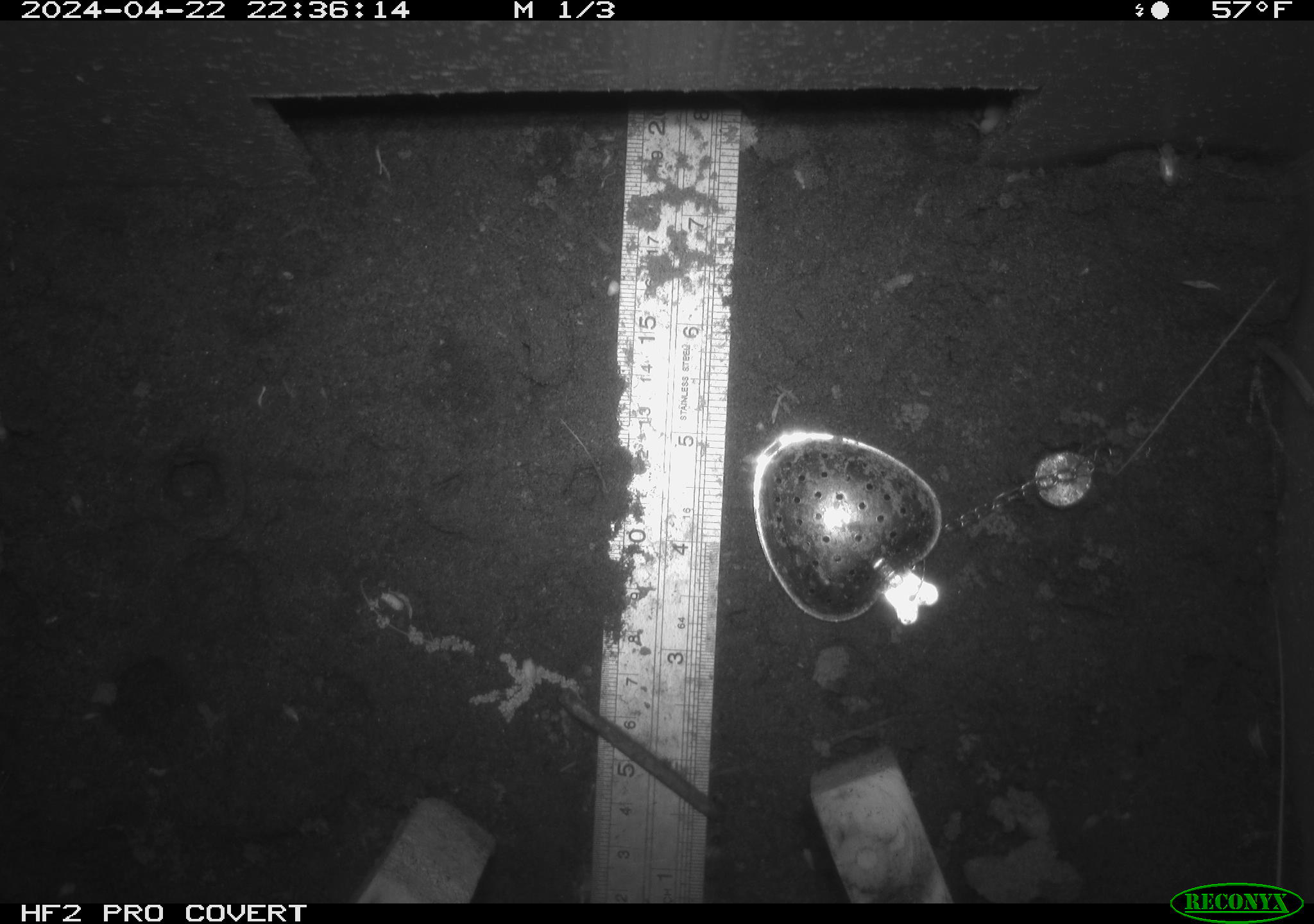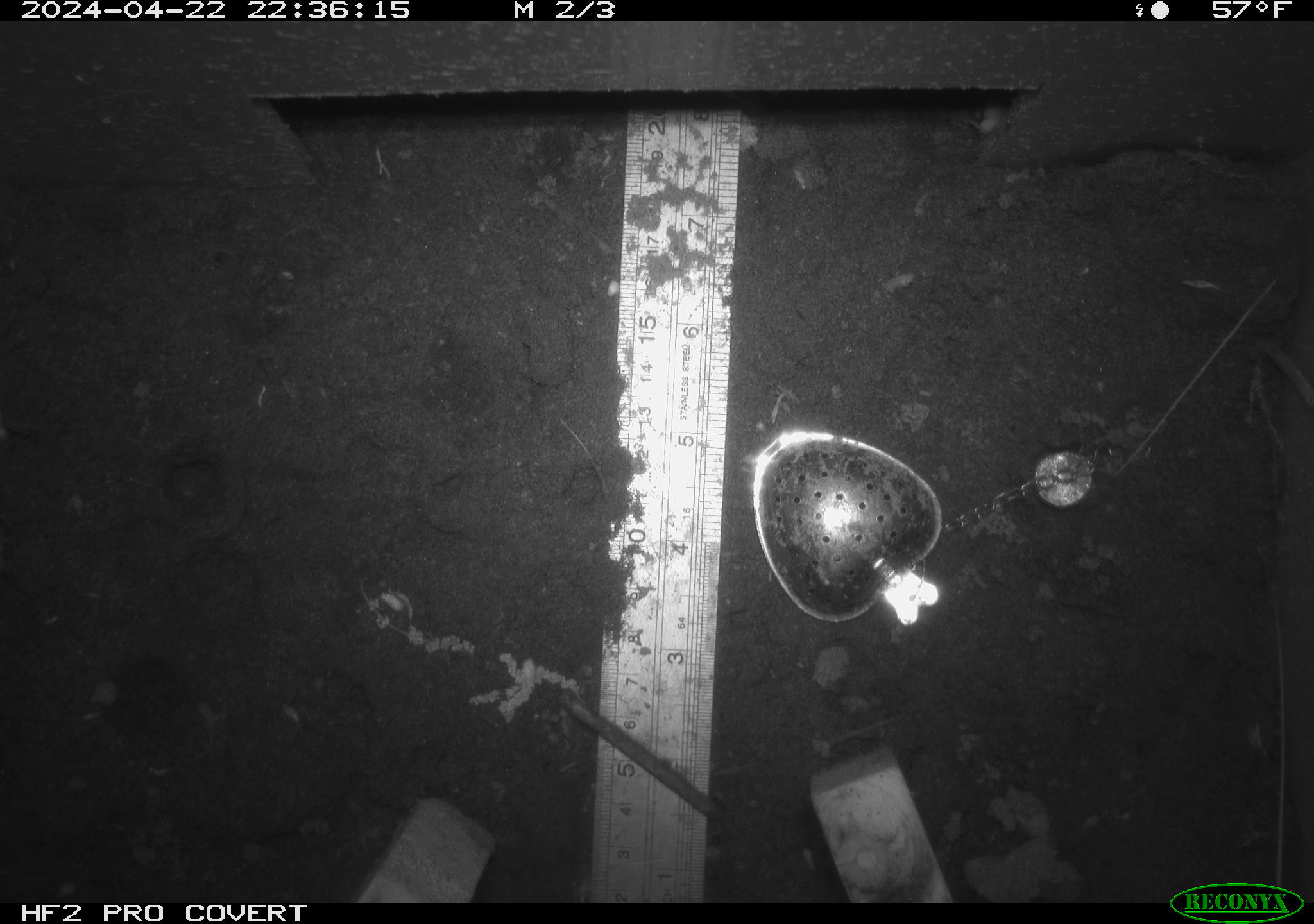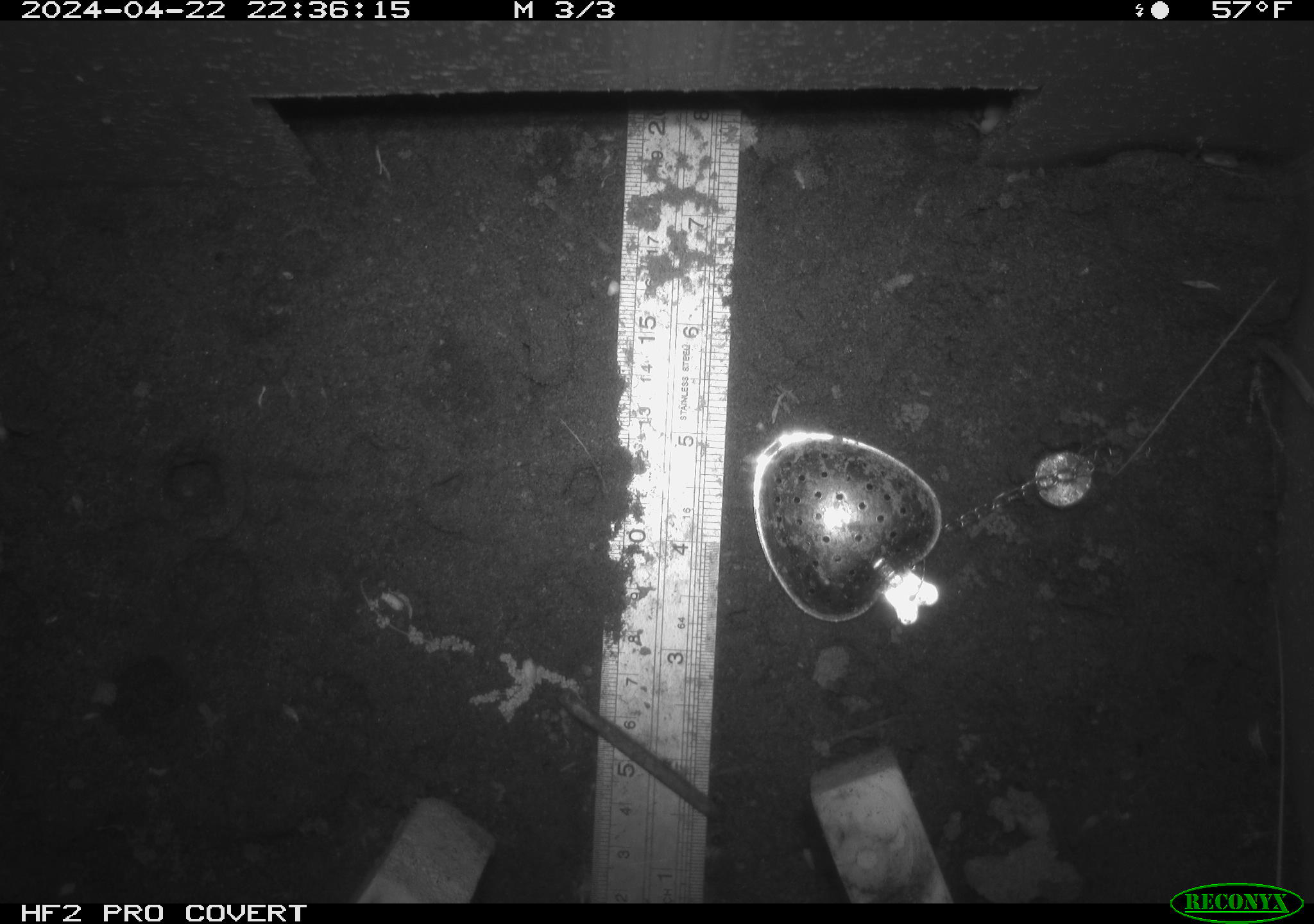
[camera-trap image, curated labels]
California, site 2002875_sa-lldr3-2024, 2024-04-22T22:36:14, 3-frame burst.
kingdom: Animalia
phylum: Arthropoda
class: Insecta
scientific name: Insecta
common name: insect